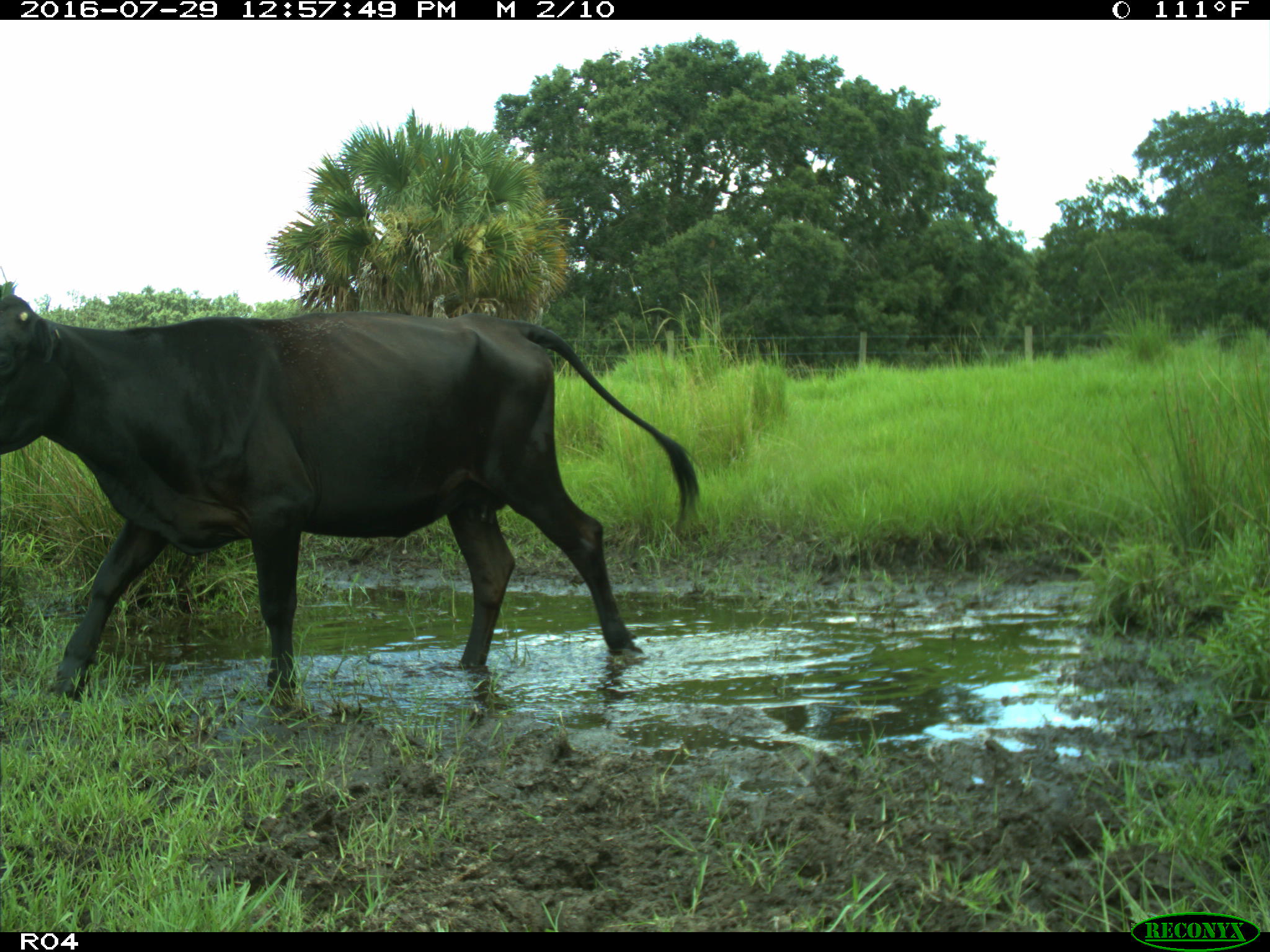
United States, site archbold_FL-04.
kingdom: Animalia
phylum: Chordata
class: Mammalia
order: Artiodactyla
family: Bovidae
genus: Bos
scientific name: Bos taurus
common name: domestic cow